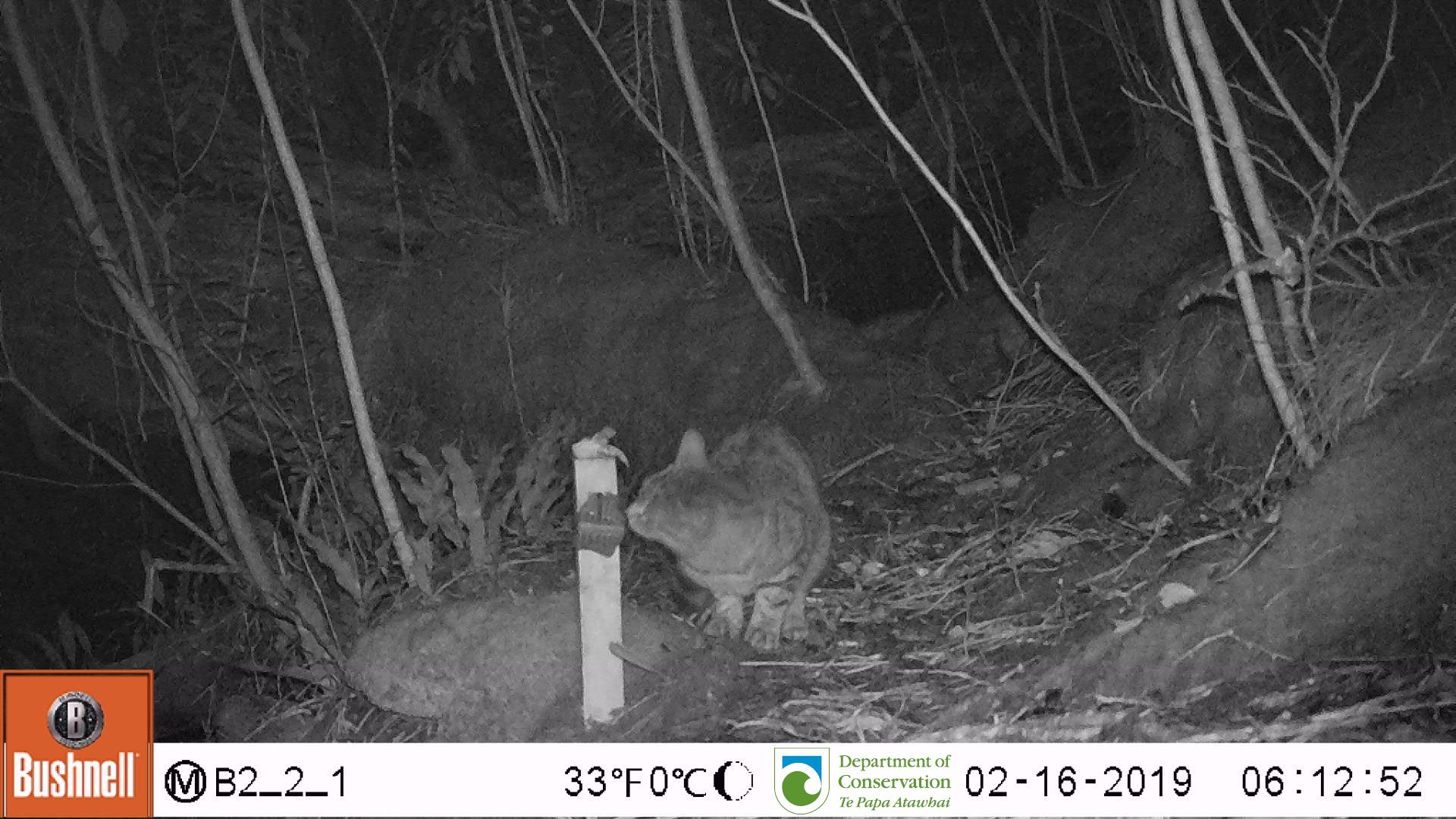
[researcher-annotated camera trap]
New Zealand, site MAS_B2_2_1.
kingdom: Animalia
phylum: Chordata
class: Mammalia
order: Carnivora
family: Felidae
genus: Felis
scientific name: Felis catus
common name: domestic cat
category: cat